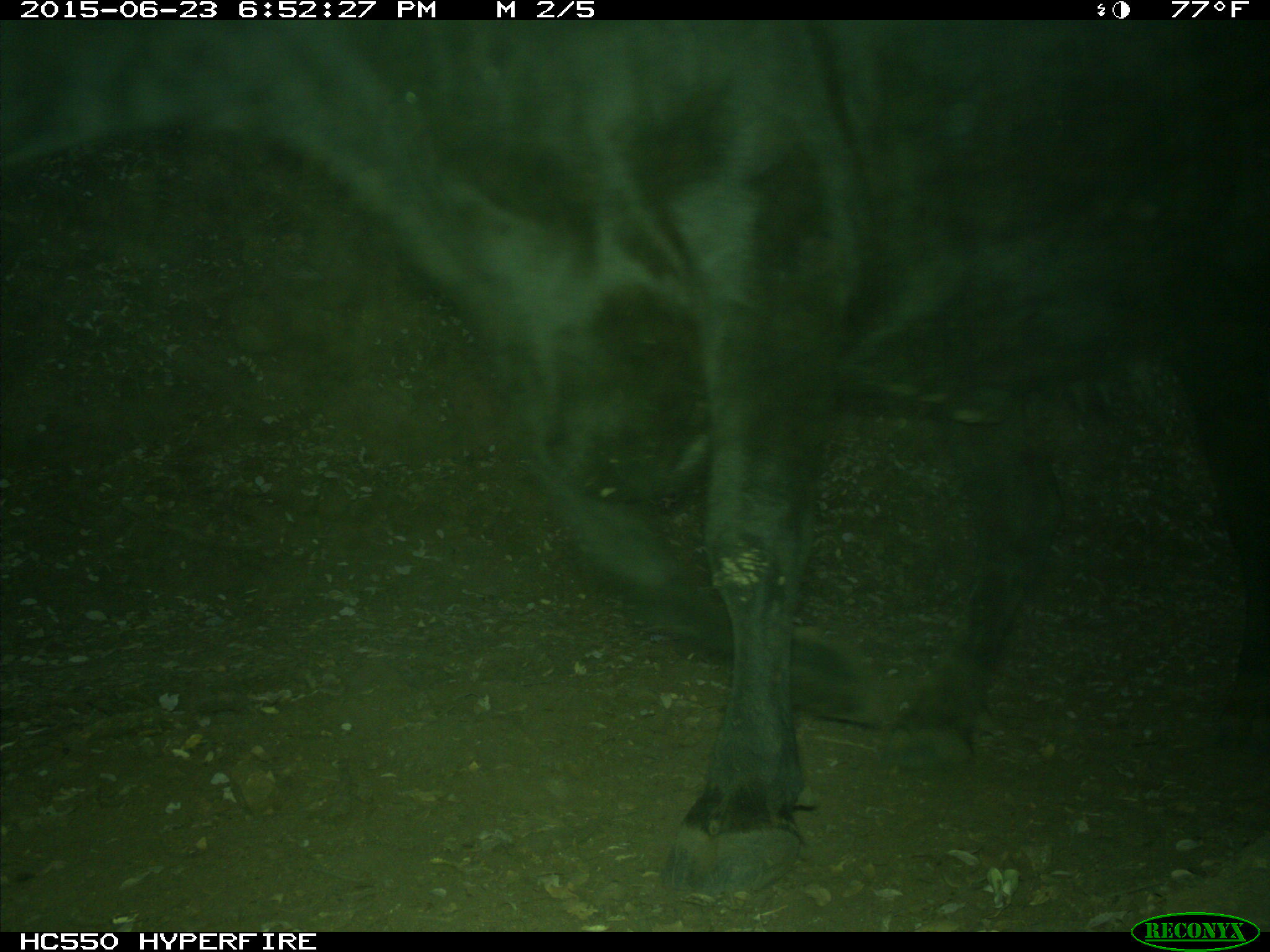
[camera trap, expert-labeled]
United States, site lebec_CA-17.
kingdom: Animalia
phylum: Chordata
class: Mammalia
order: Artiodactyla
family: Bovidae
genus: Bos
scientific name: Bos taurus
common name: domestic cow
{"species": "Bos taurus (domestic cow)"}